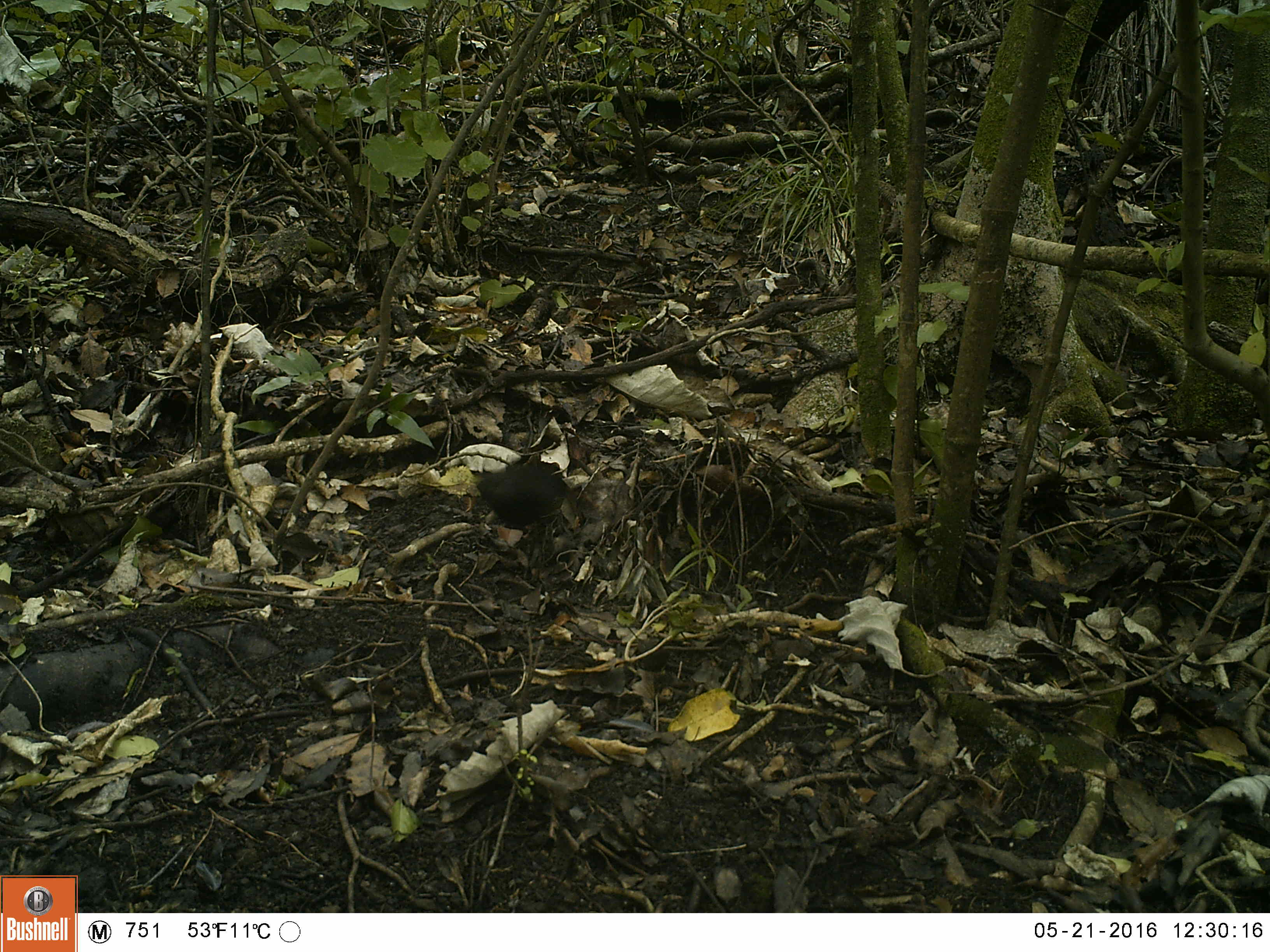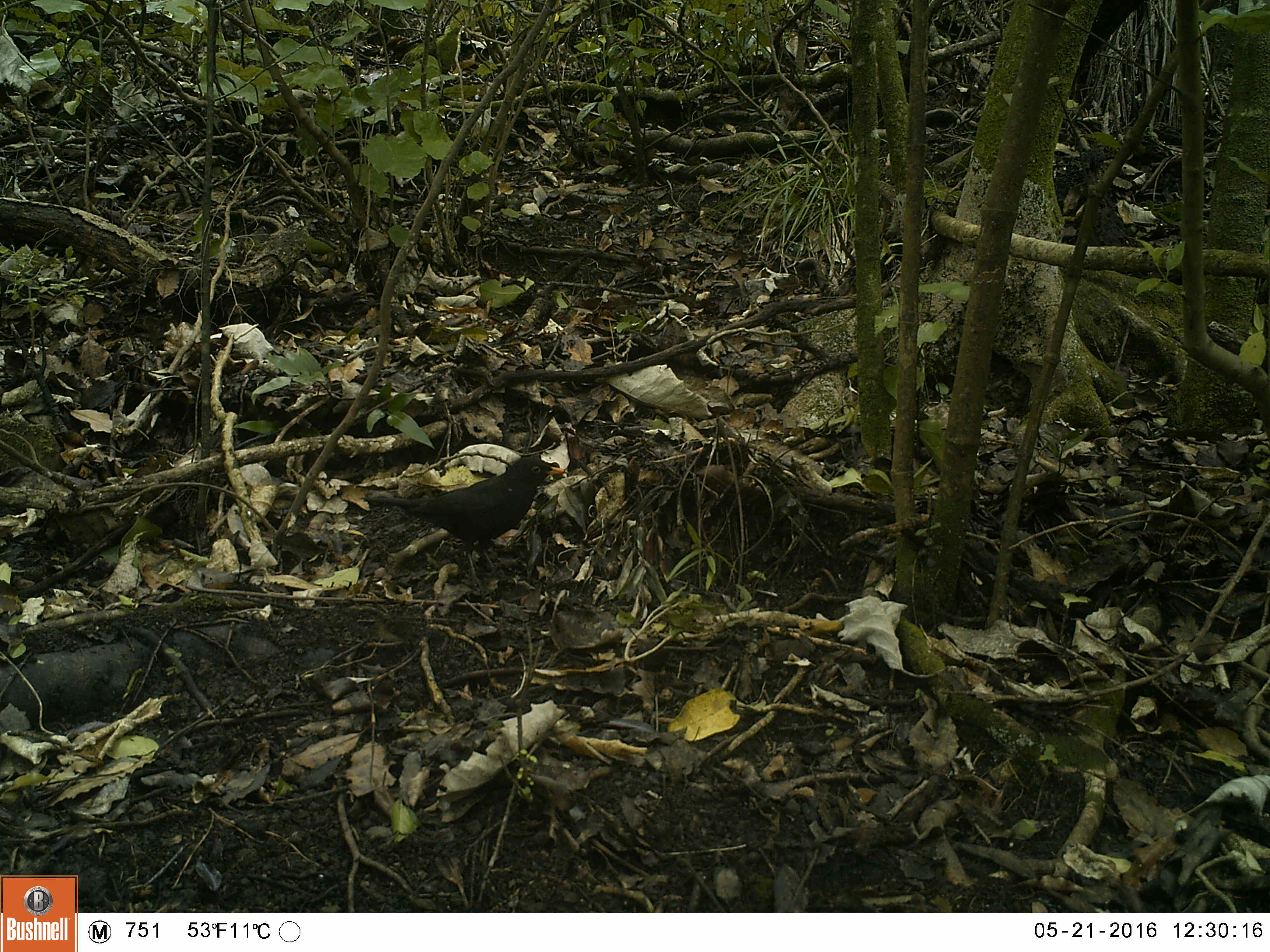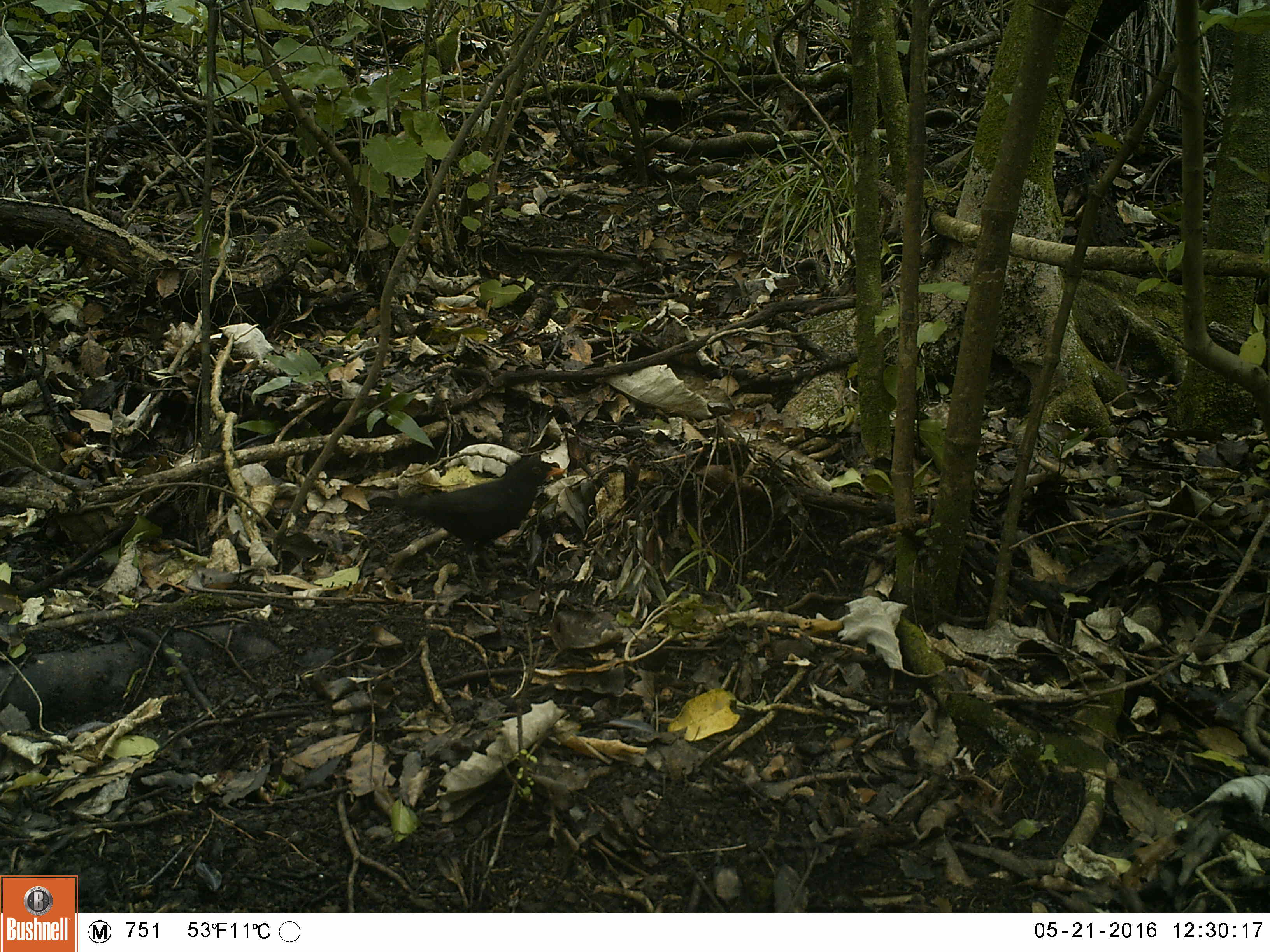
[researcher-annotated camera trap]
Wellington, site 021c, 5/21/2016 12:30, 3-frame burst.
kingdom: Animalia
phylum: Chordata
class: Aves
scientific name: Aves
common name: bird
Bird (Aves).